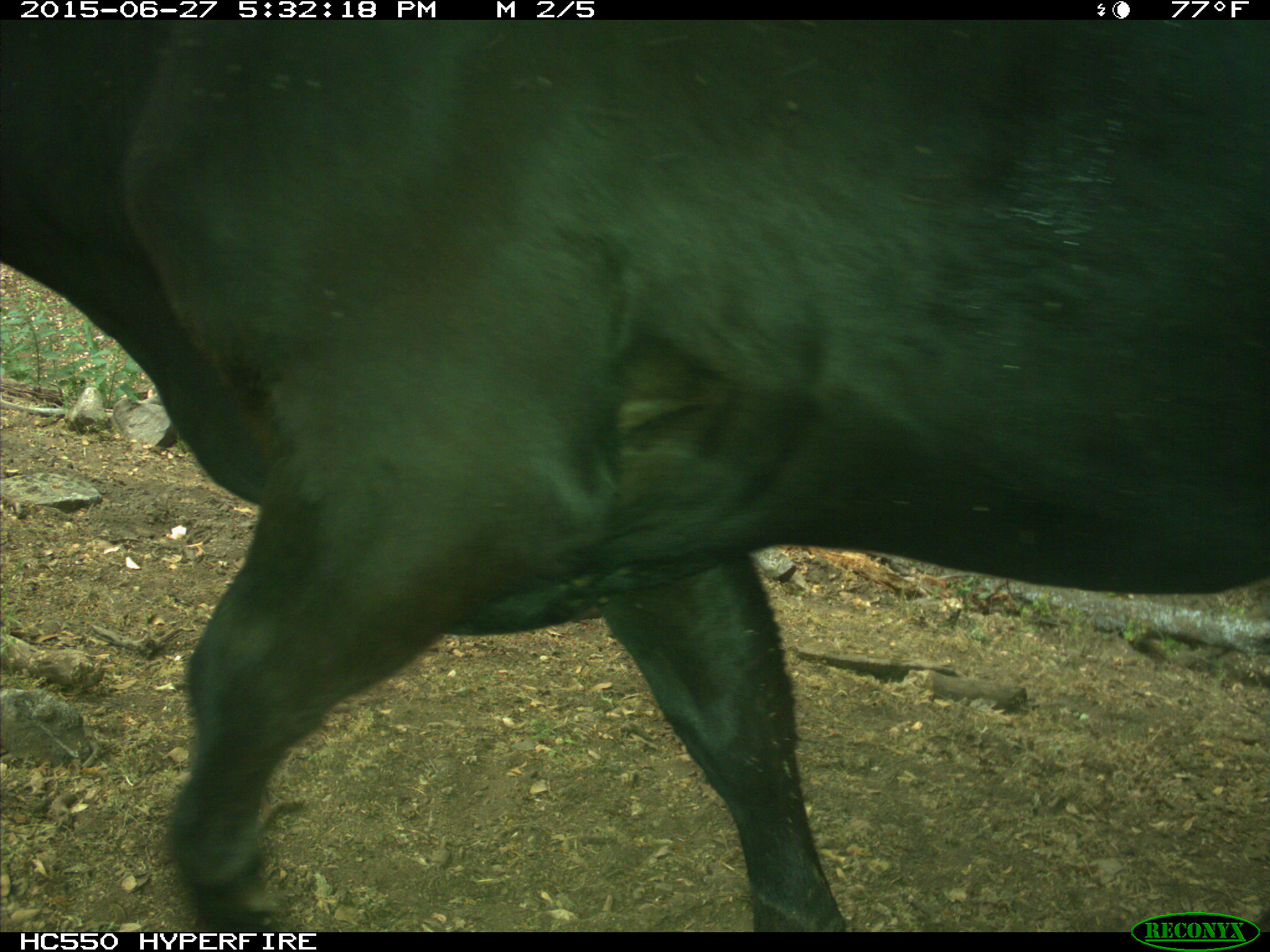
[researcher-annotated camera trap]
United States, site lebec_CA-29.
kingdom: Animalia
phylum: Chordata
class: Mammalia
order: Artiodactyla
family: Bovidae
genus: Bos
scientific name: Bos taurus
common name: domestic cow